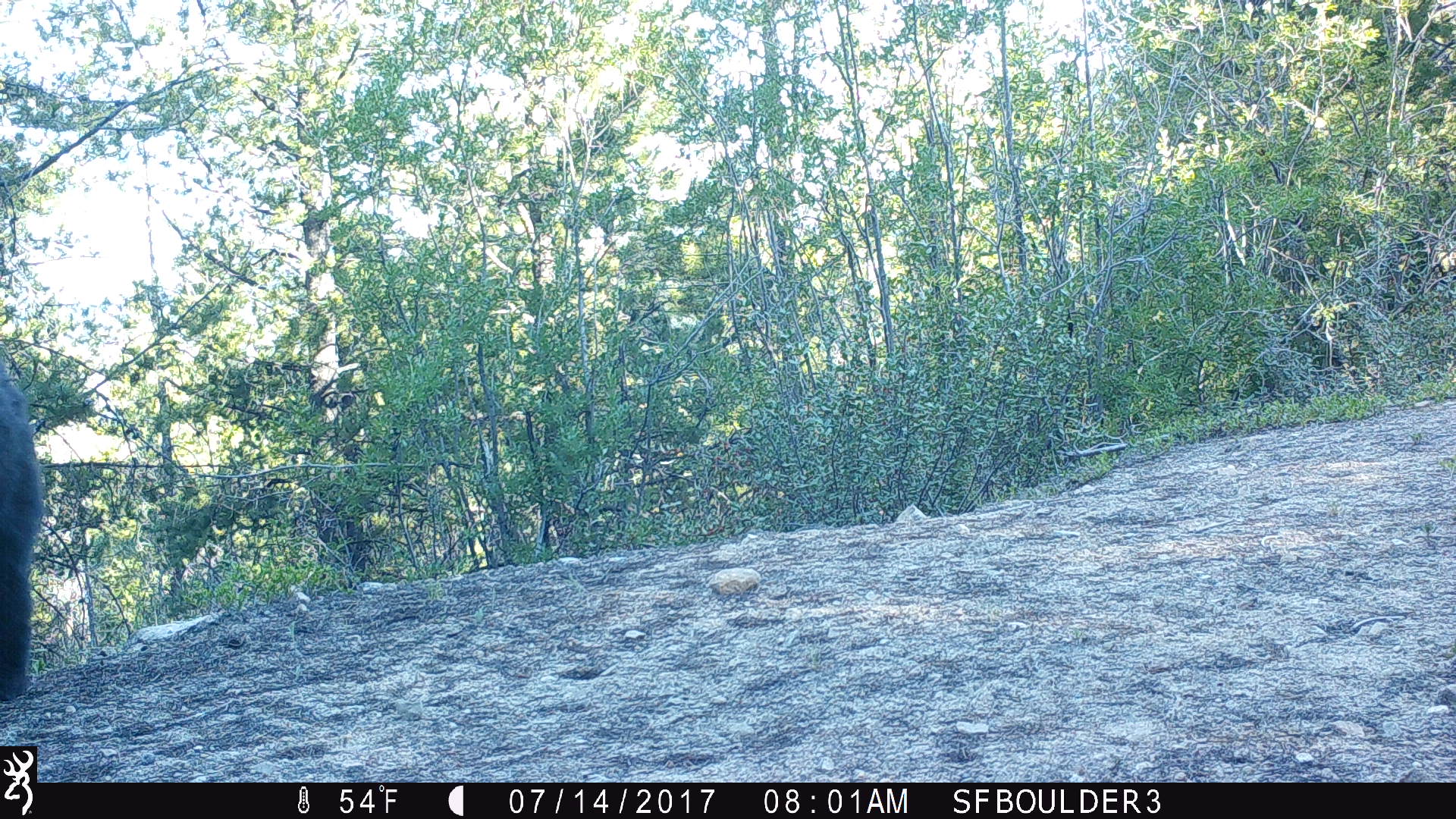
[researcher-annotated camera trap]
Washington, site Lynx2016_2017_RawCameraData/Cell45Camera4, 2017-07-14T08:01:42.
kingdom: Animalia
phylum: Chordata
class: Mammalia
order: Carnivora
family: Ursidae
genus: Ursus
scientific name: Ursus americanus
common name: american black bear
Ursus americanus (american black bear). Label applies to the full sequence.